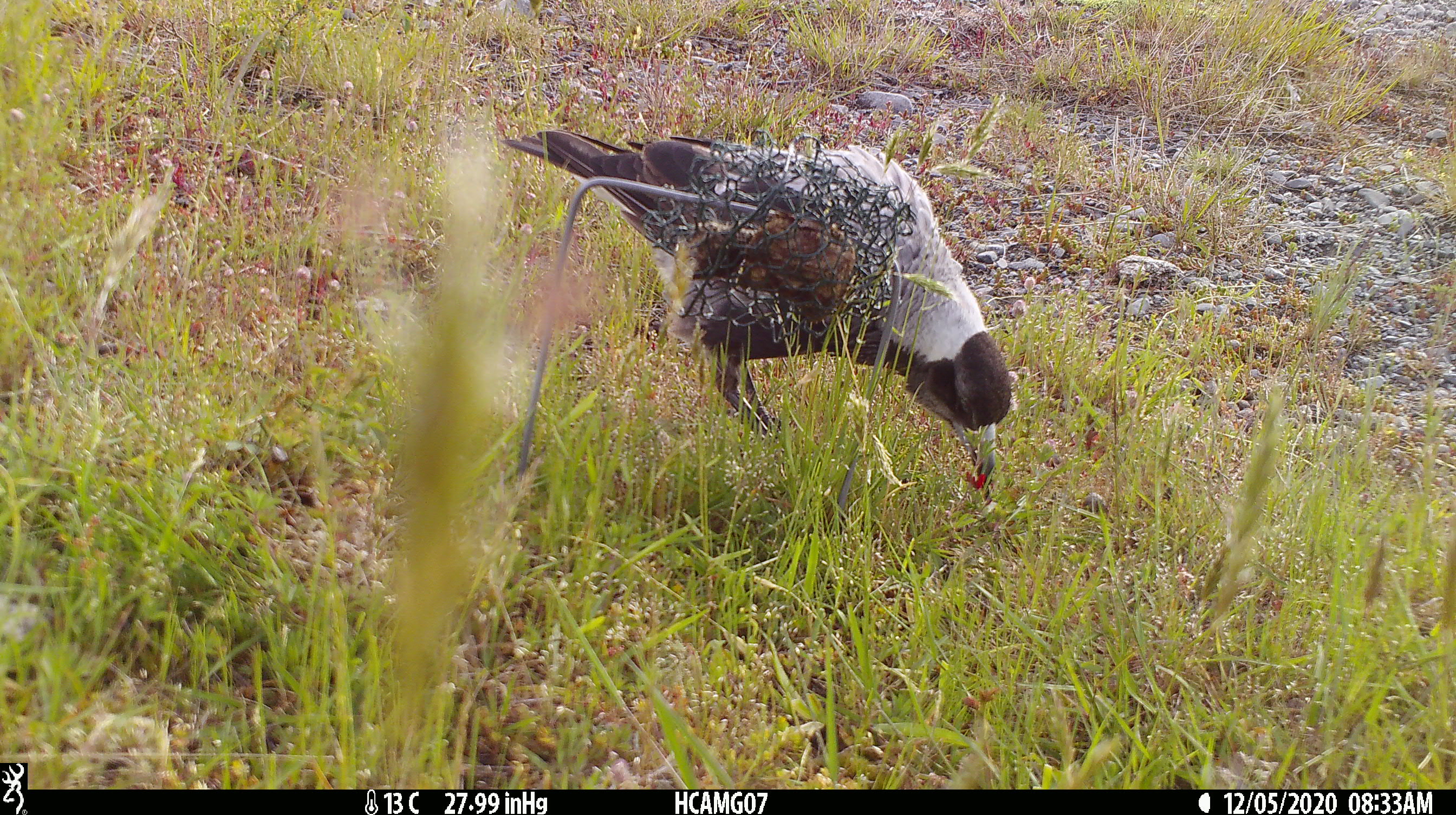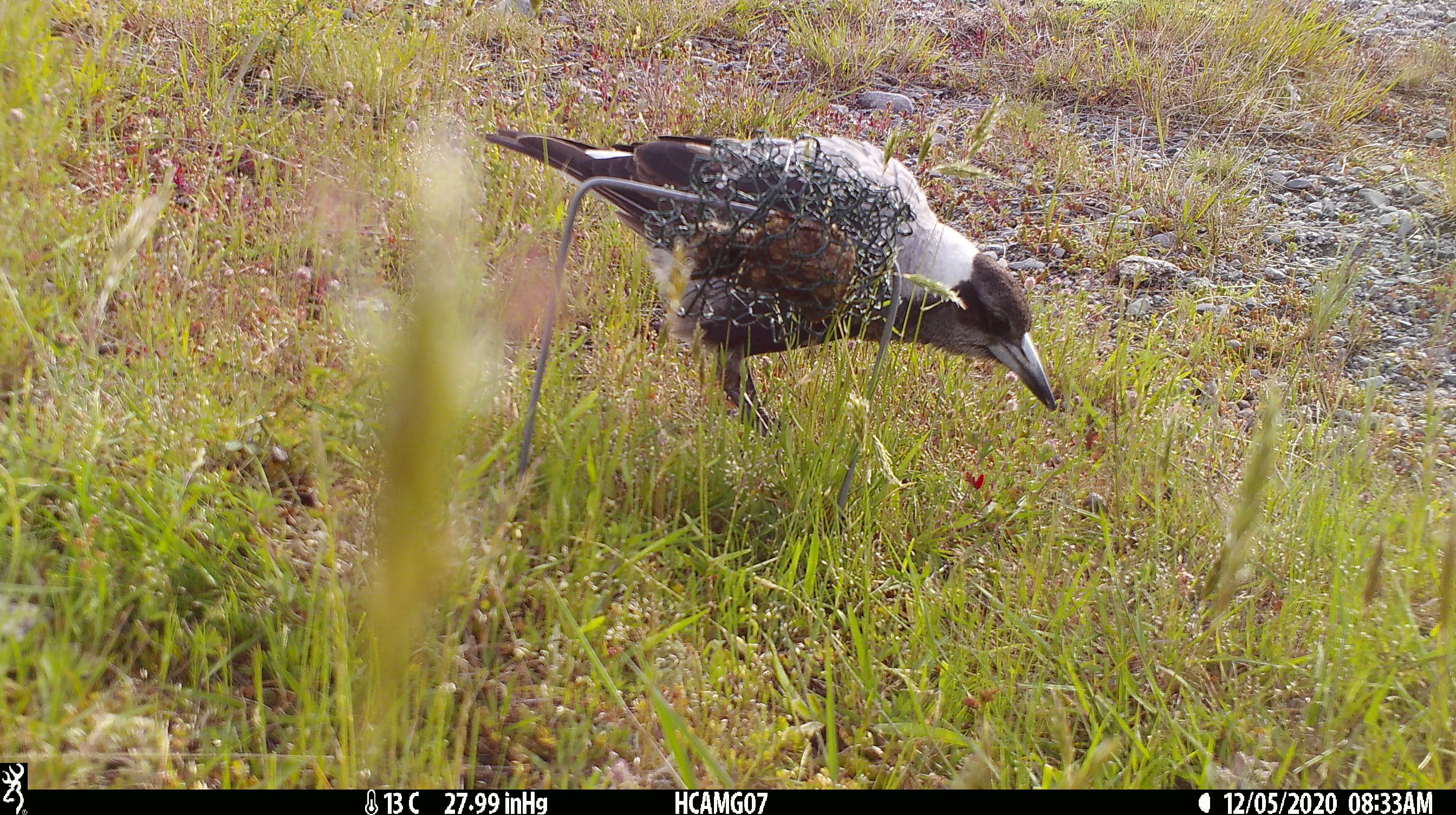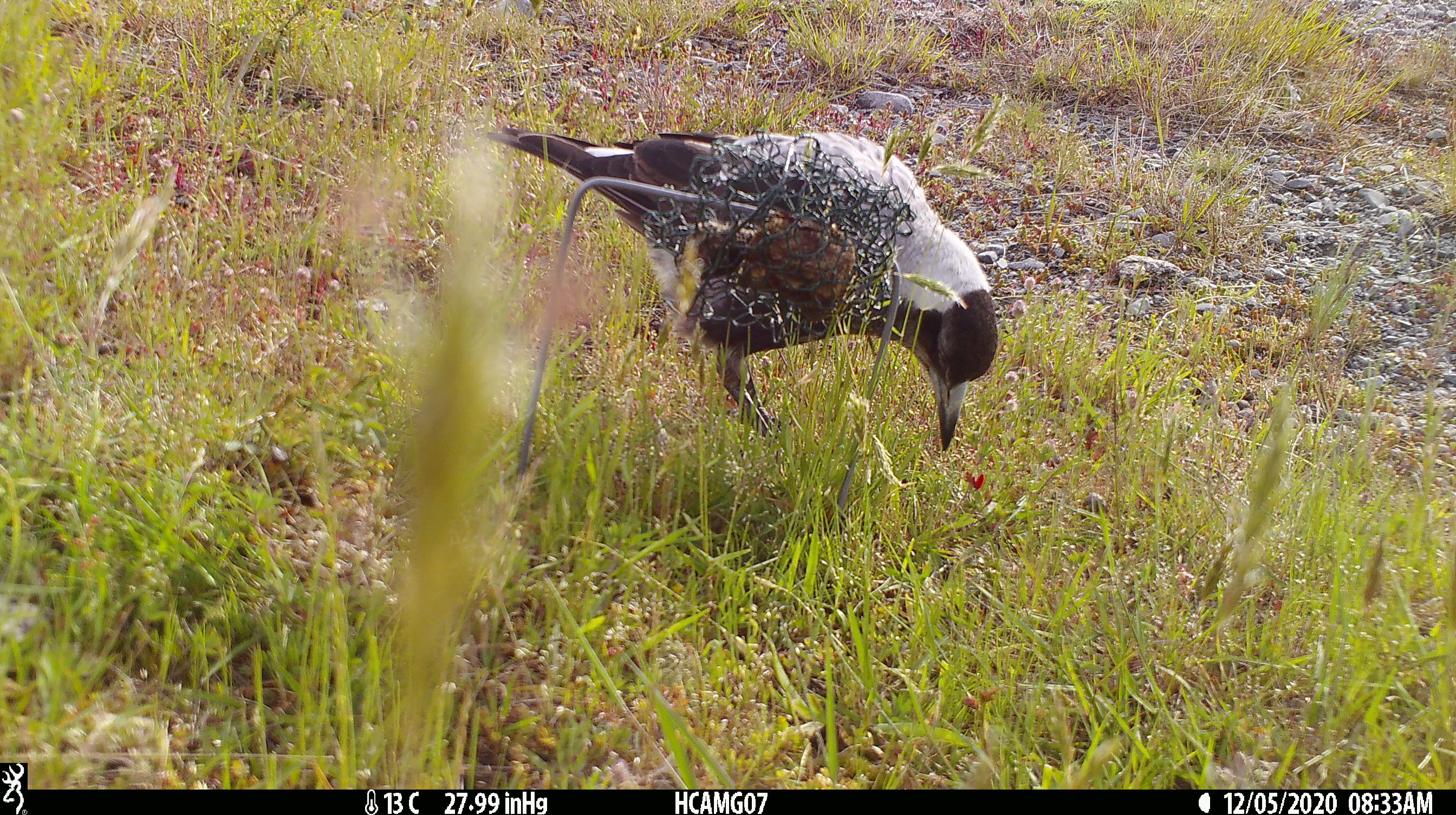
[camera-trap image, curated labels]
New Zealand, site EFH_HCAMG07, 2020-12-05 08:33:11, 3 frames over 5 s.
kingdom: Animalia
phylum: Chordata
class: Aves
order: Passeriformes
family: Artamidae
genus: Gymnorhina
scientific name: Gymnorhina tibicen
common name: australian magpie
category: magpie